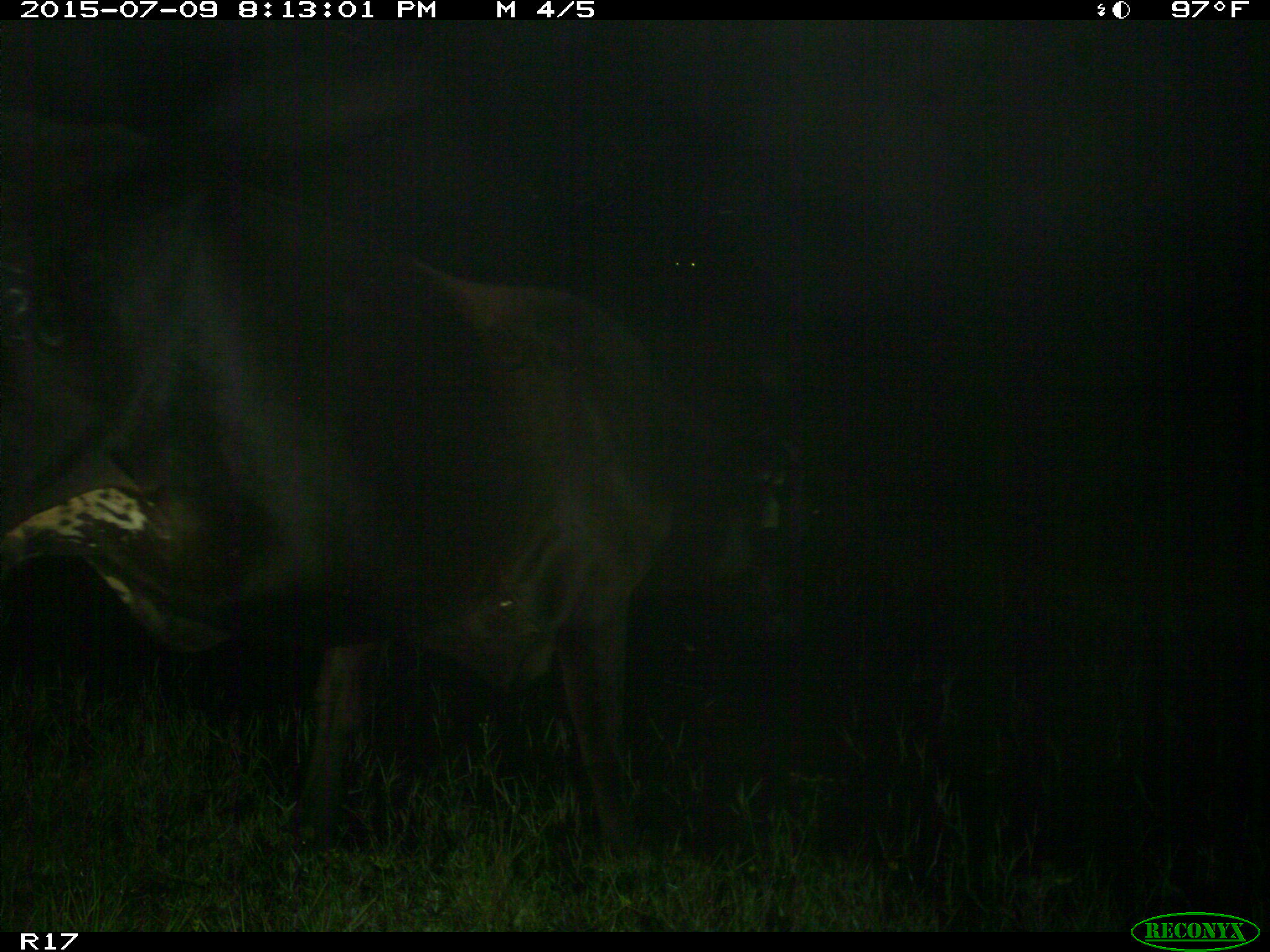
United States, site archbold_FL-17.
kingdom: Animalia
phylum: Chordata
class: Mammalia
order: Artiodactyla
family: Bovidae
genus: Bos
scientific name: Bos taurus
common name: domestic cow